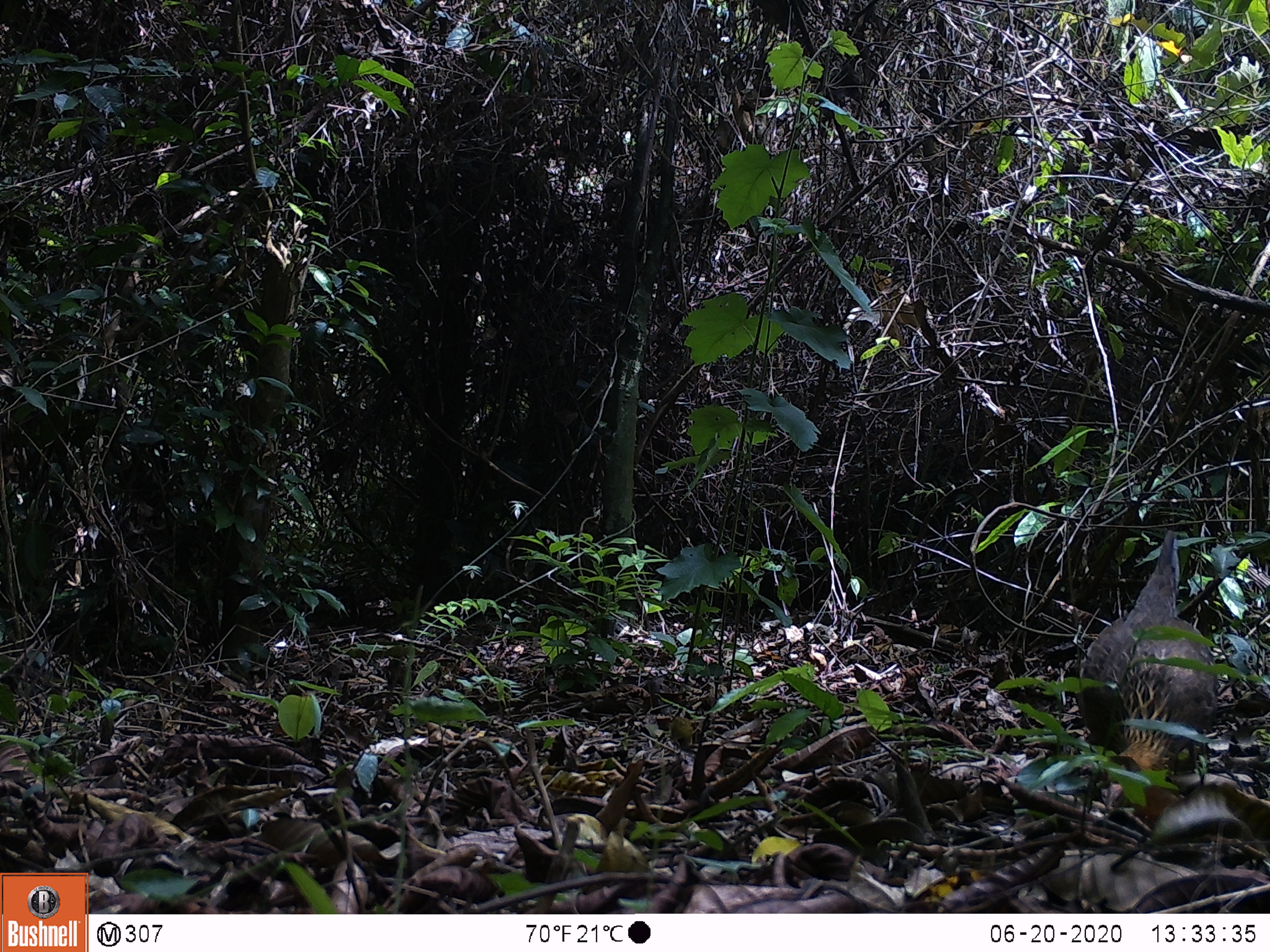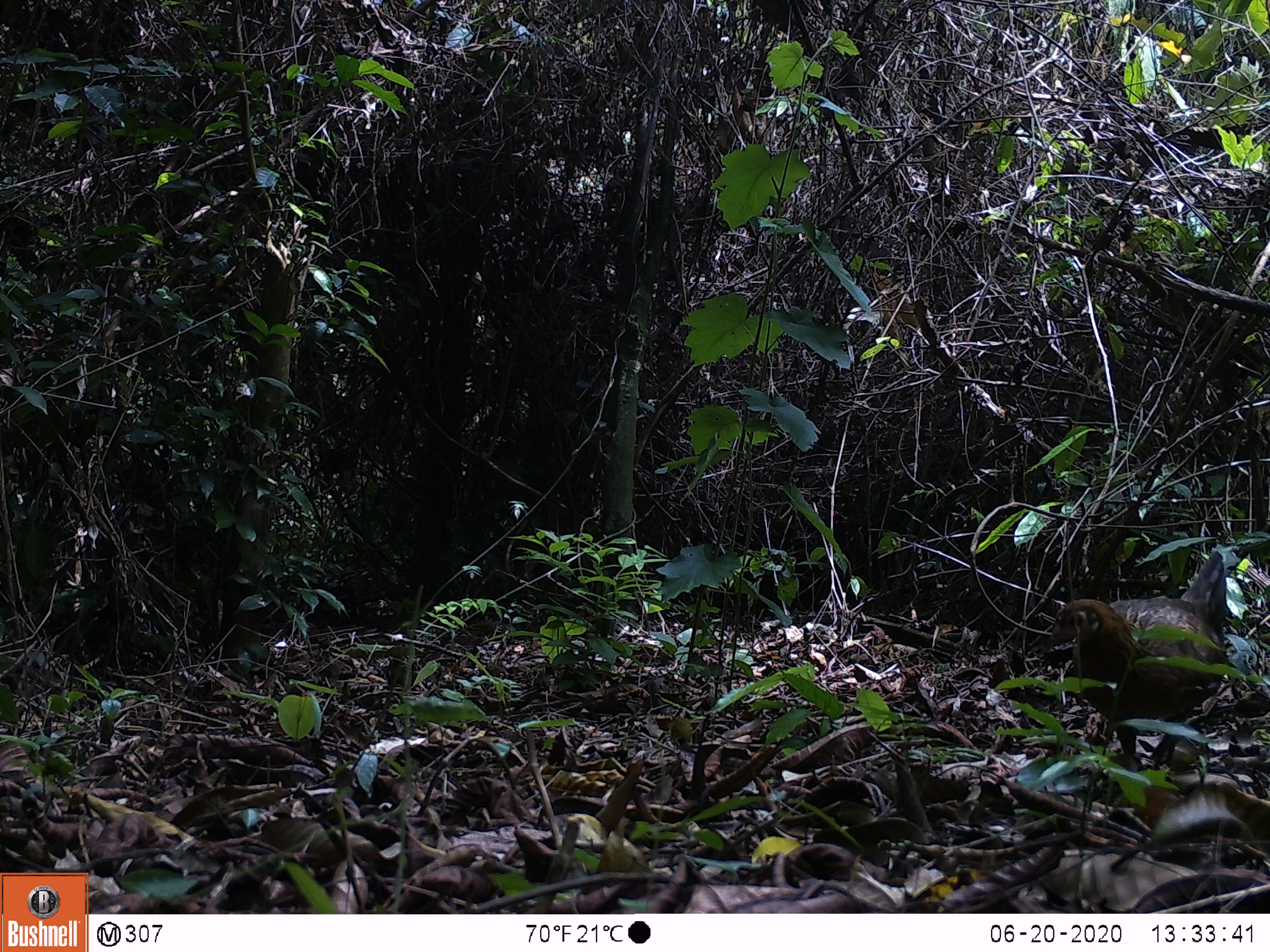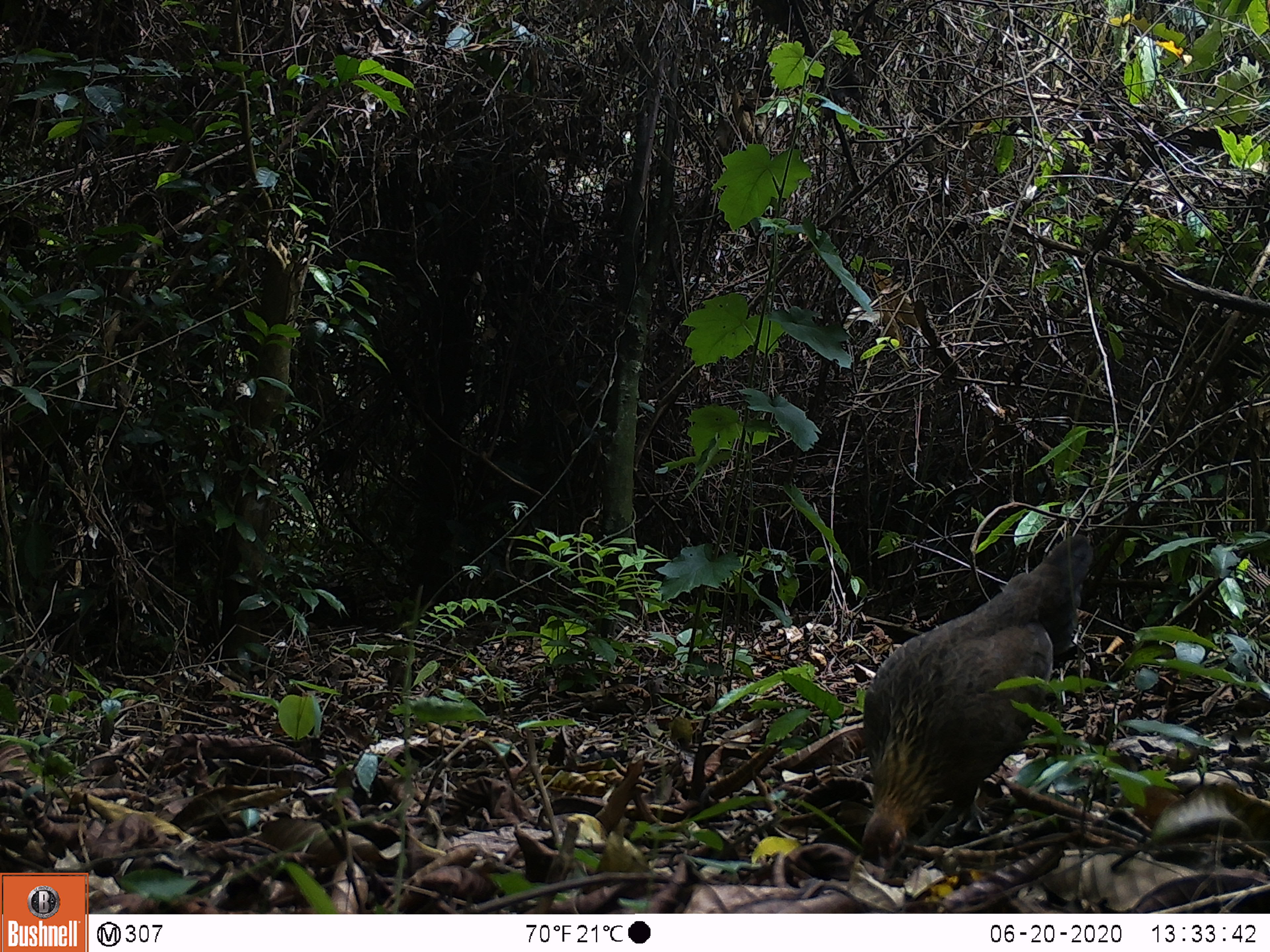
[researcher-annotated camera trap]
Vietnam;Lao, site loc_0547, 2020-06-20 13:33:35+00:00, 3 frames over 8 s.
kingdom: Animalia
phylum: Chordata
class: Aves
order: Galliformes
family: Phasianidae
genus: Gallus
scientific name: Gallus gallus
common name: red junglefowl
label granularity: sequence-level